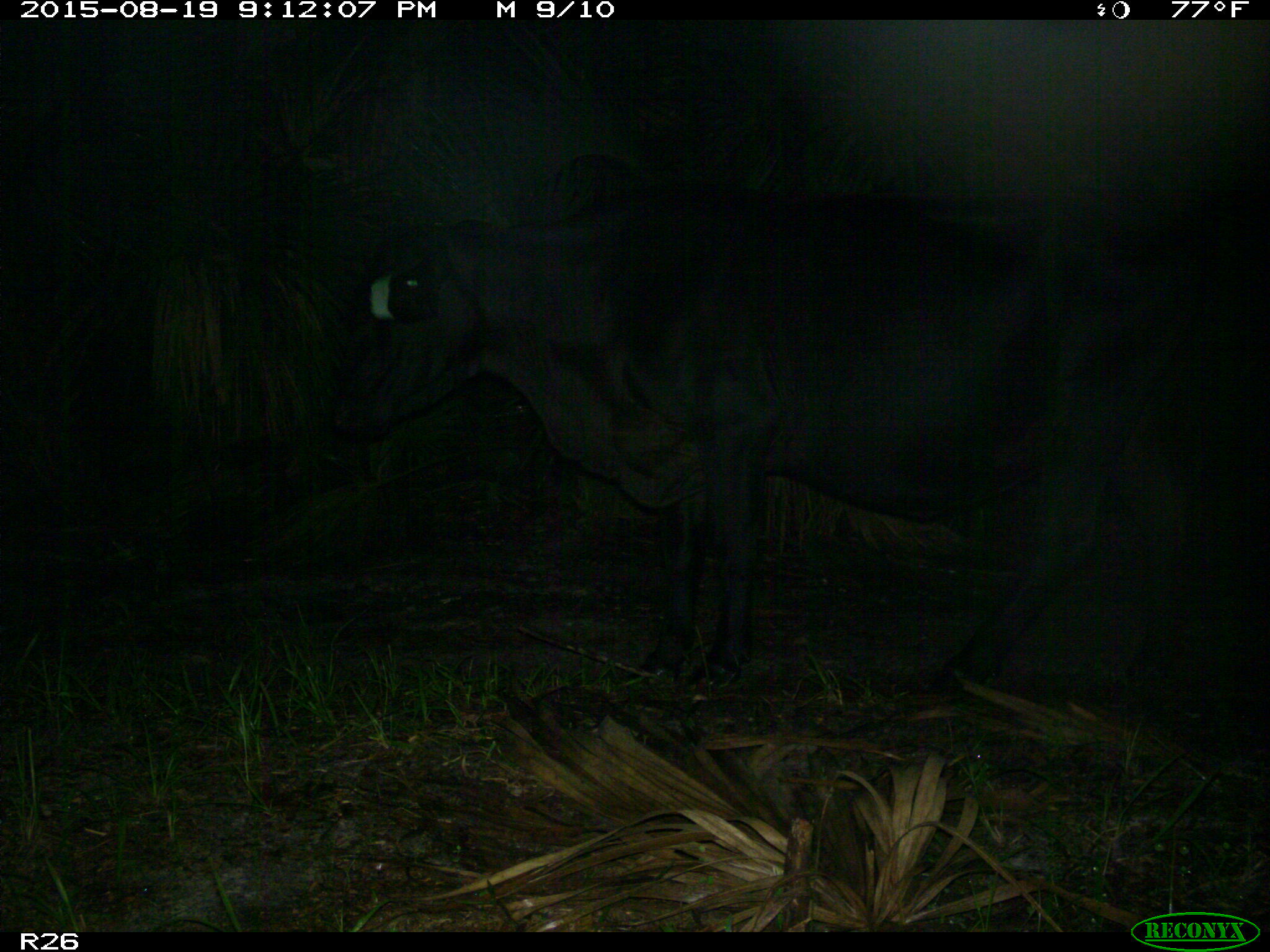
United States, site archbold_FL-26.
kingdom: Animalia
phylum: Chordata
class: Mammalia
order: Artiodactyla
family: Bovidae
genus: Bos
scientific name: Bos taurus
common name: domestic cow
Bos taurus (domestic cow).